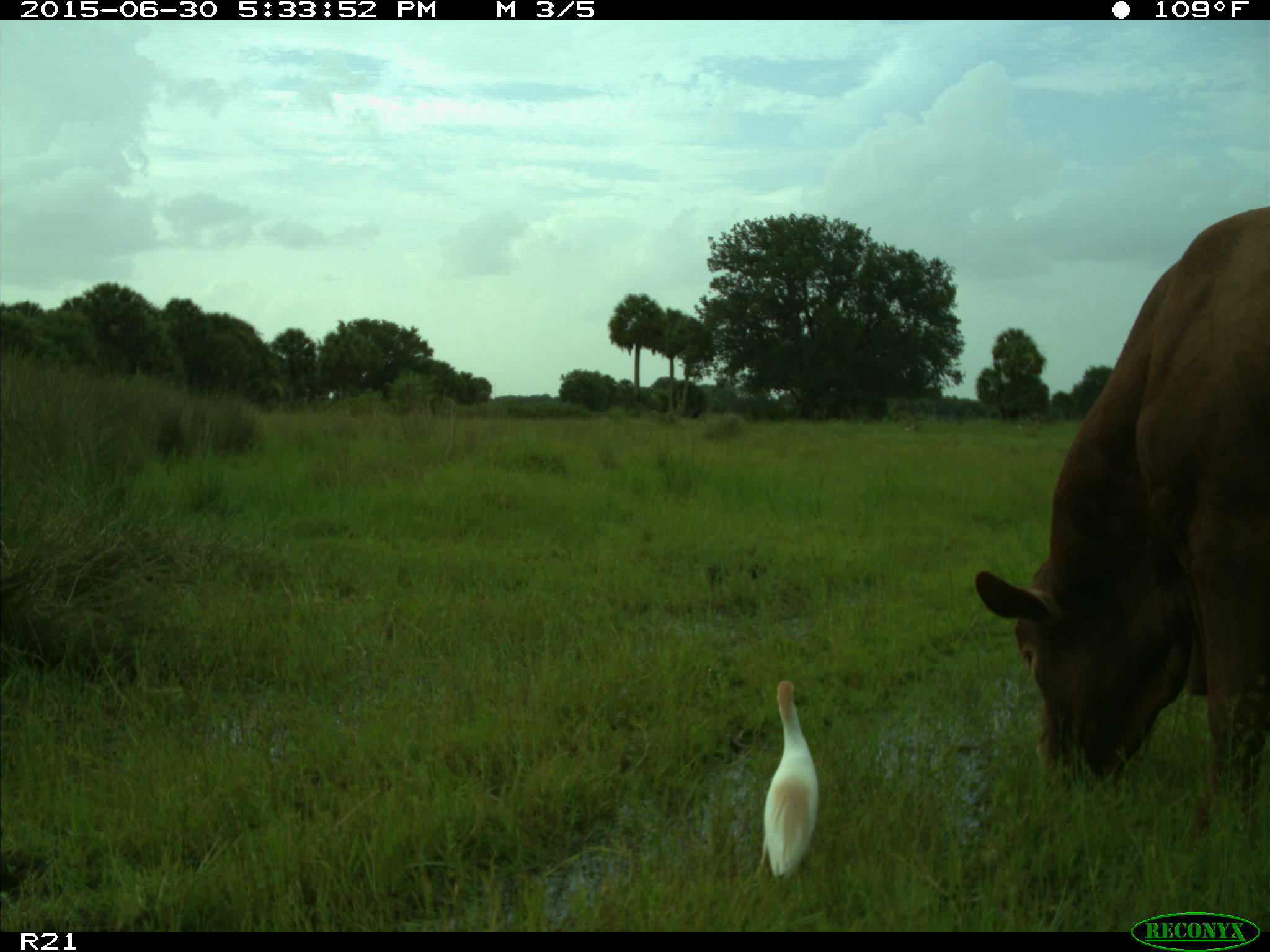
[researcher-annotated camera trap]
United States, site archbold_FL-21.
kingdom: Animalia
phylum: Chordata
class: Mammalia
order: Artiodactyla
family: Bovidae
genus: Bos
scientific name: Bos taurus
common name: domestic cow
Bos taurus (domestic cow).